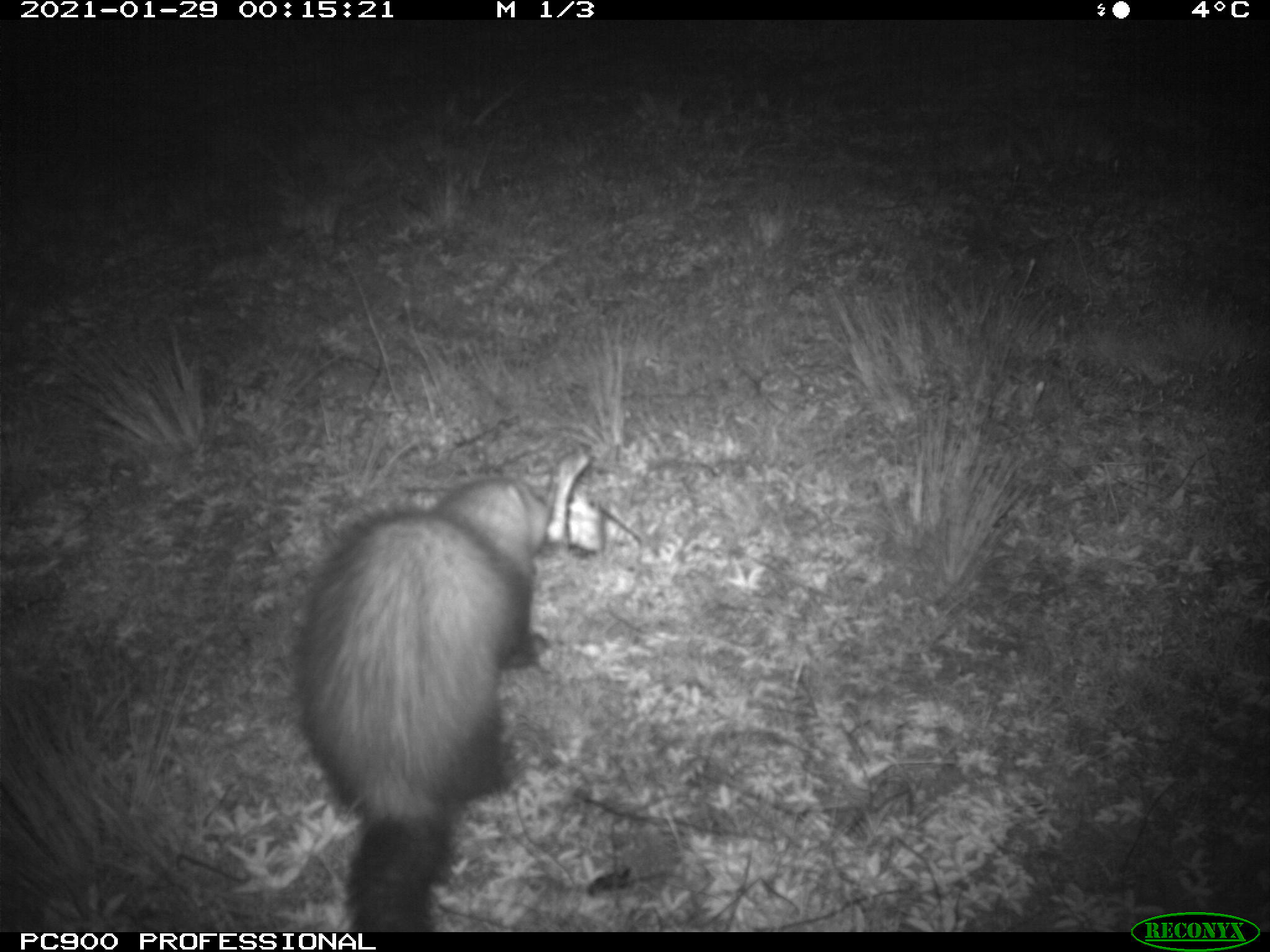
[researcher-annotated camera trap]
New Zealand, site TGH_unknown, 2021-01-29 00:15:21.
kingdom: Animalia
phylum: Chordata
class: Mammalia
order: Carnivora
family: Mustelidae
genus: Mustela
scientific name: Mustela furo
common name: ferret